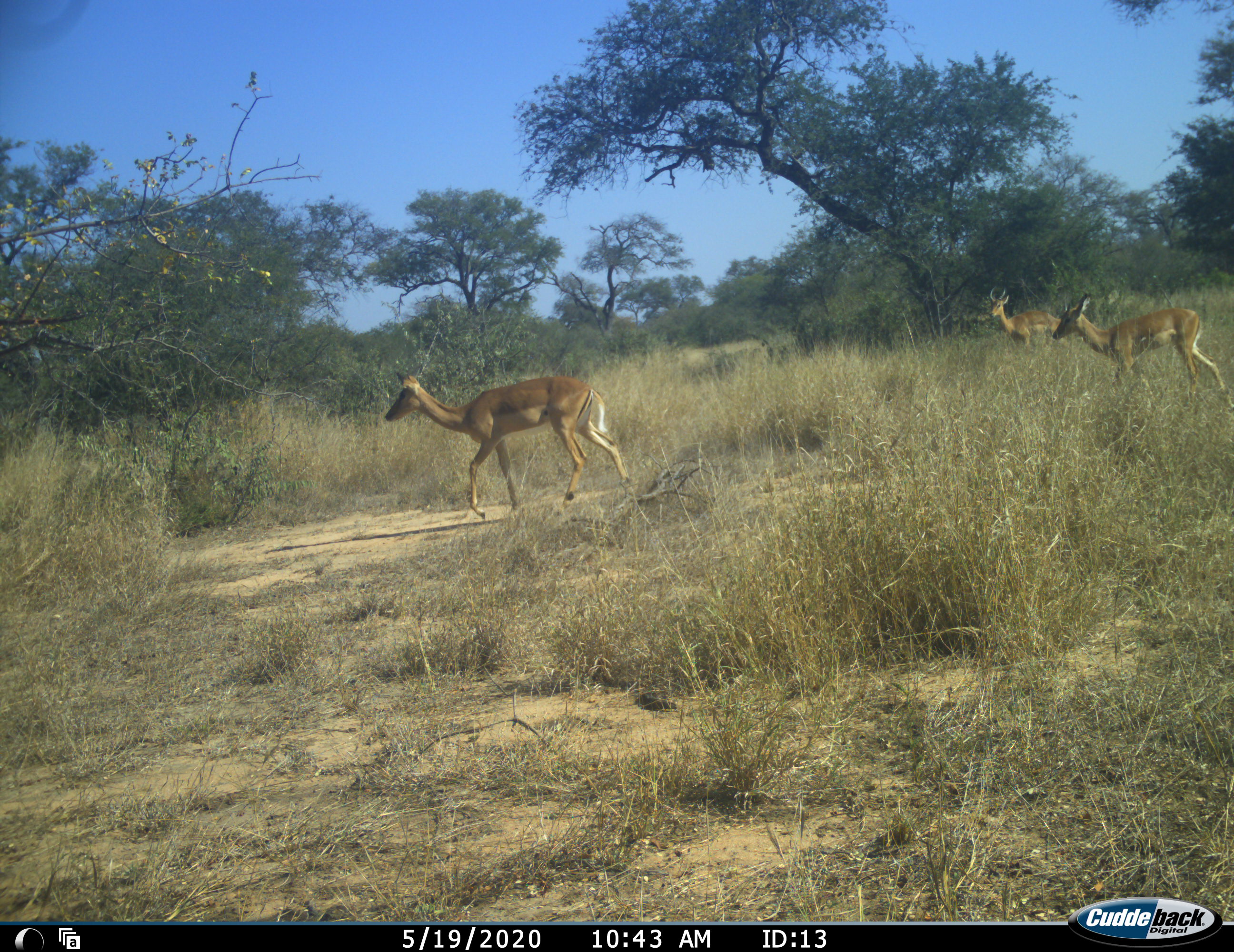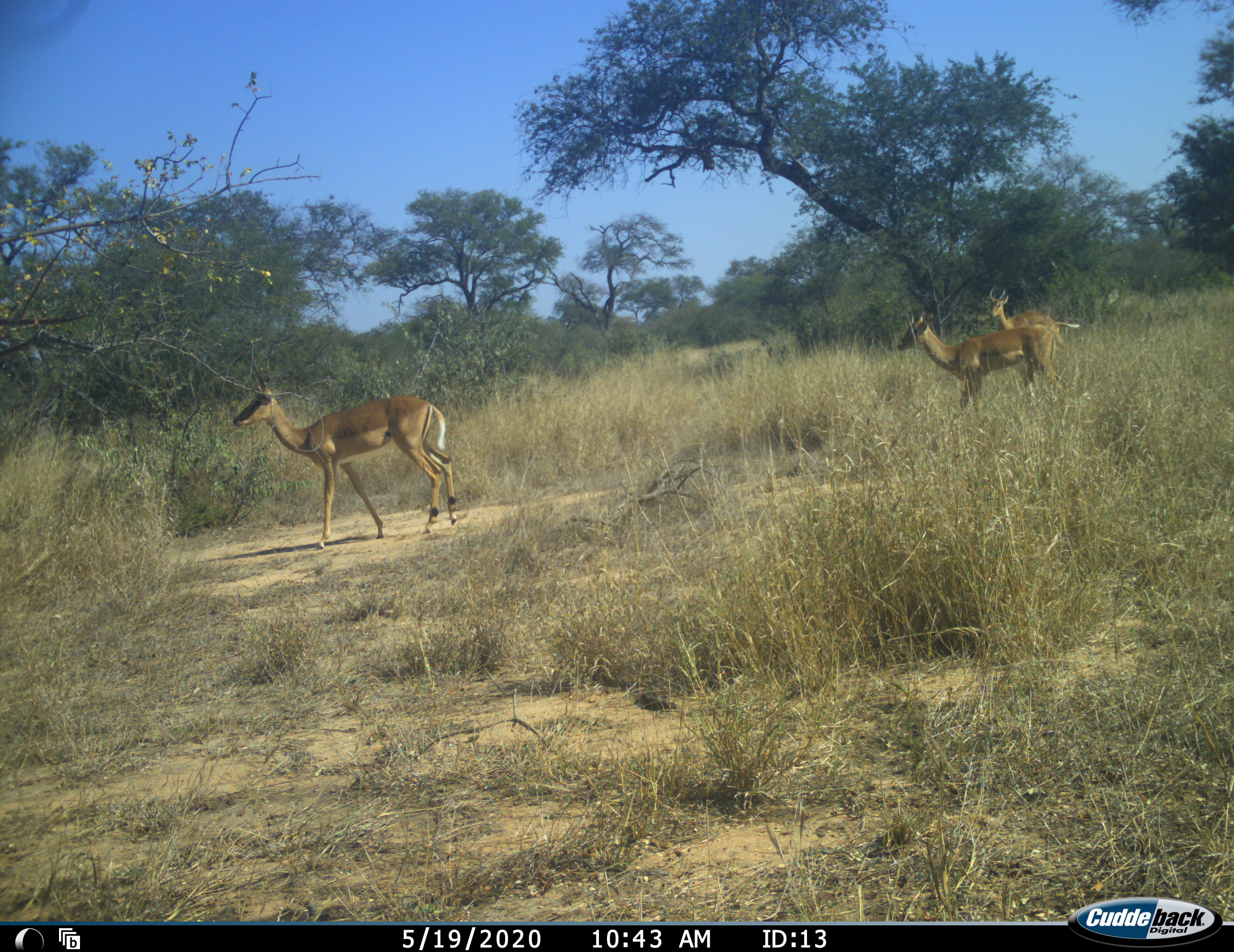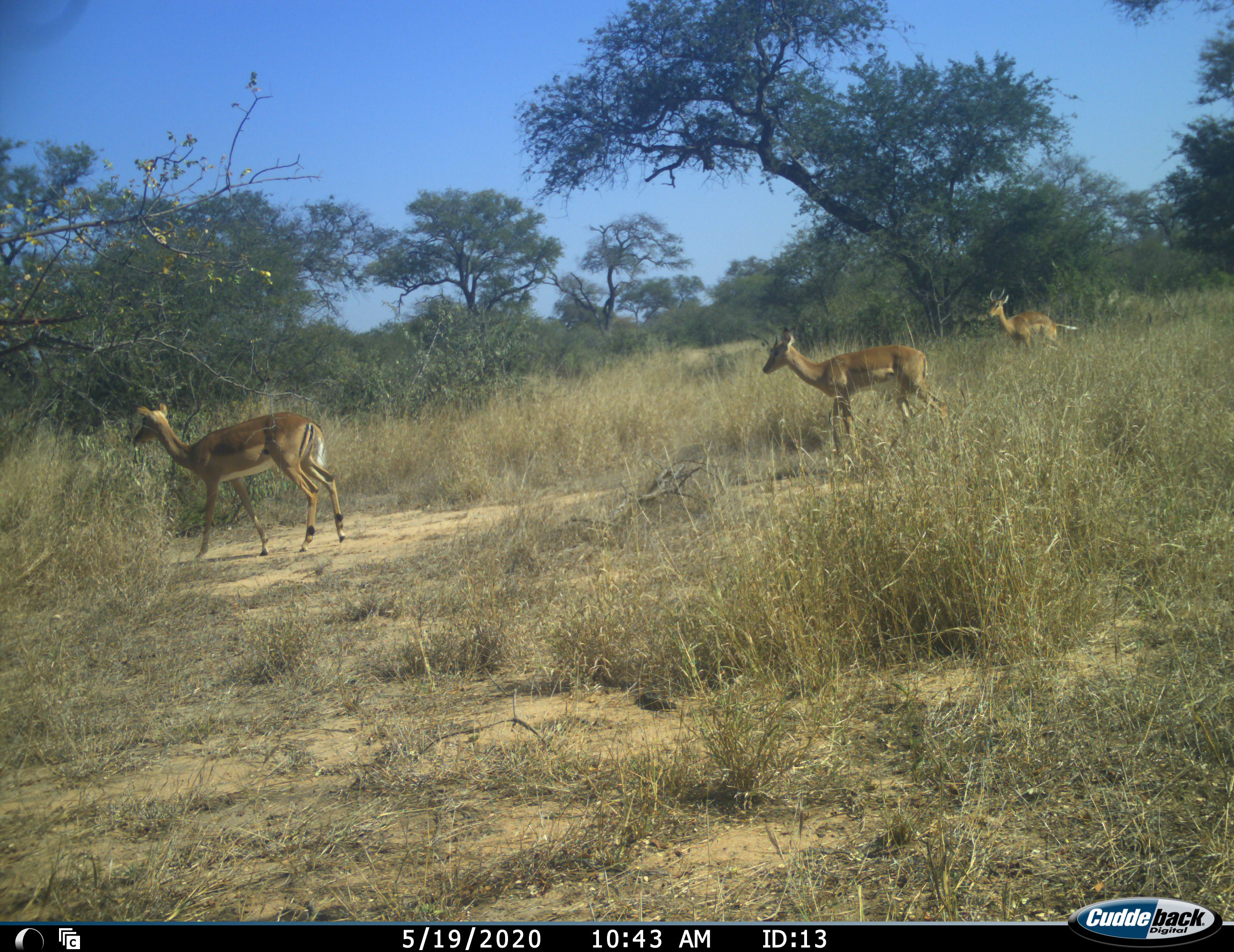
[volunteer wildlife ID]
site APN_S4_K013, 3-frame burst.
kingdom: Animalia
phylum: Chordata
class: Mammalia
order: Artiodactyla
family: Bovidae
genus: Aepyceros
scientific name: Aepyceros melampus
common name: impala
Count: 3.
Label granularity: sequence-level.